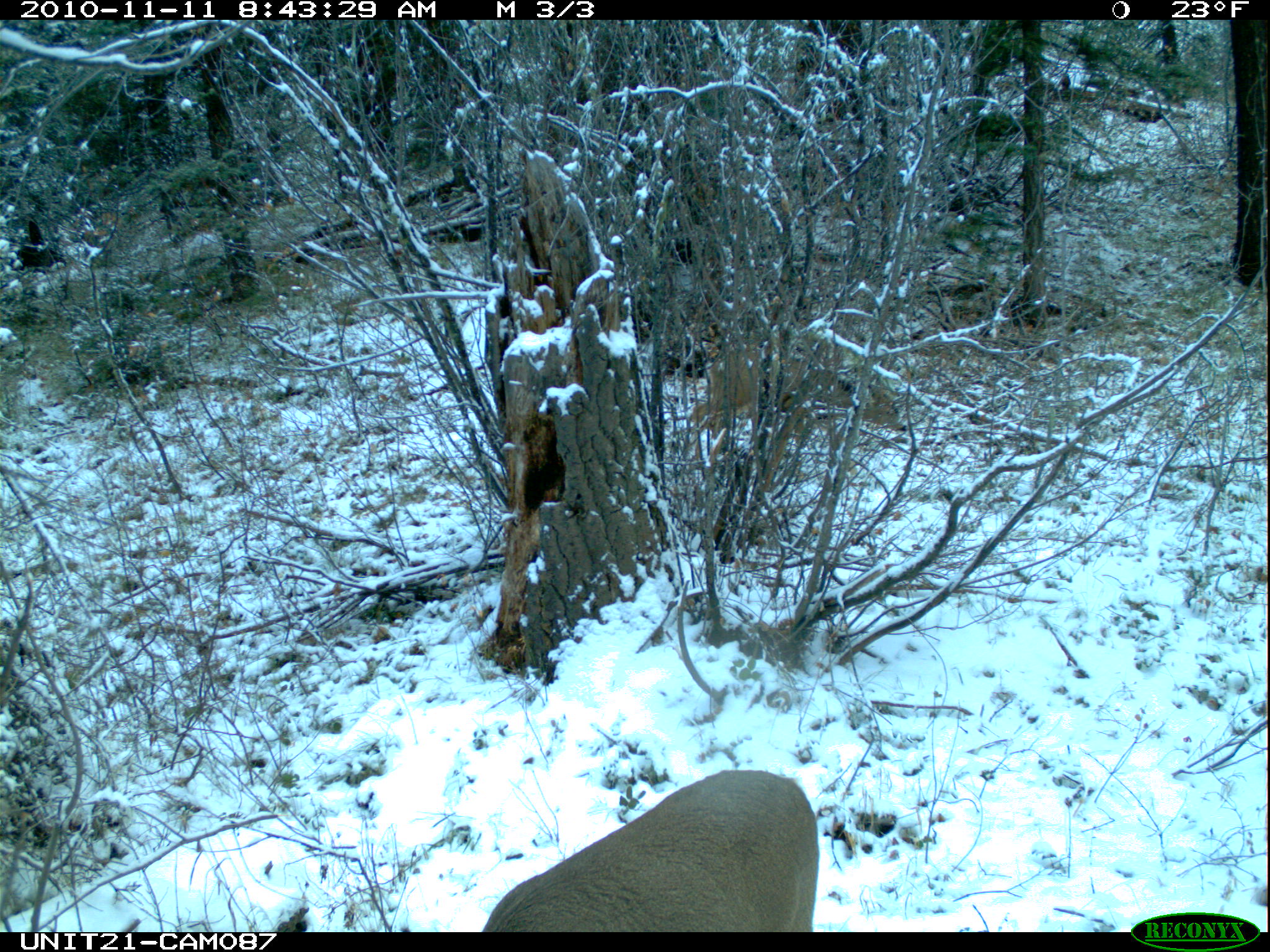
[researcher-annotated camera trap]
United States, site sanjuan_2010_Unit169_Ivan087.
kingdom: Animalia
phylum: Chordata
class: Mammalia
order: Artiodactyla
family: Cervidae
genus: Odocoileus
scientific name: Odocoileus hemionus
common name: mule deer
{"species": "Odocoileus hemionus (mule deer)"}